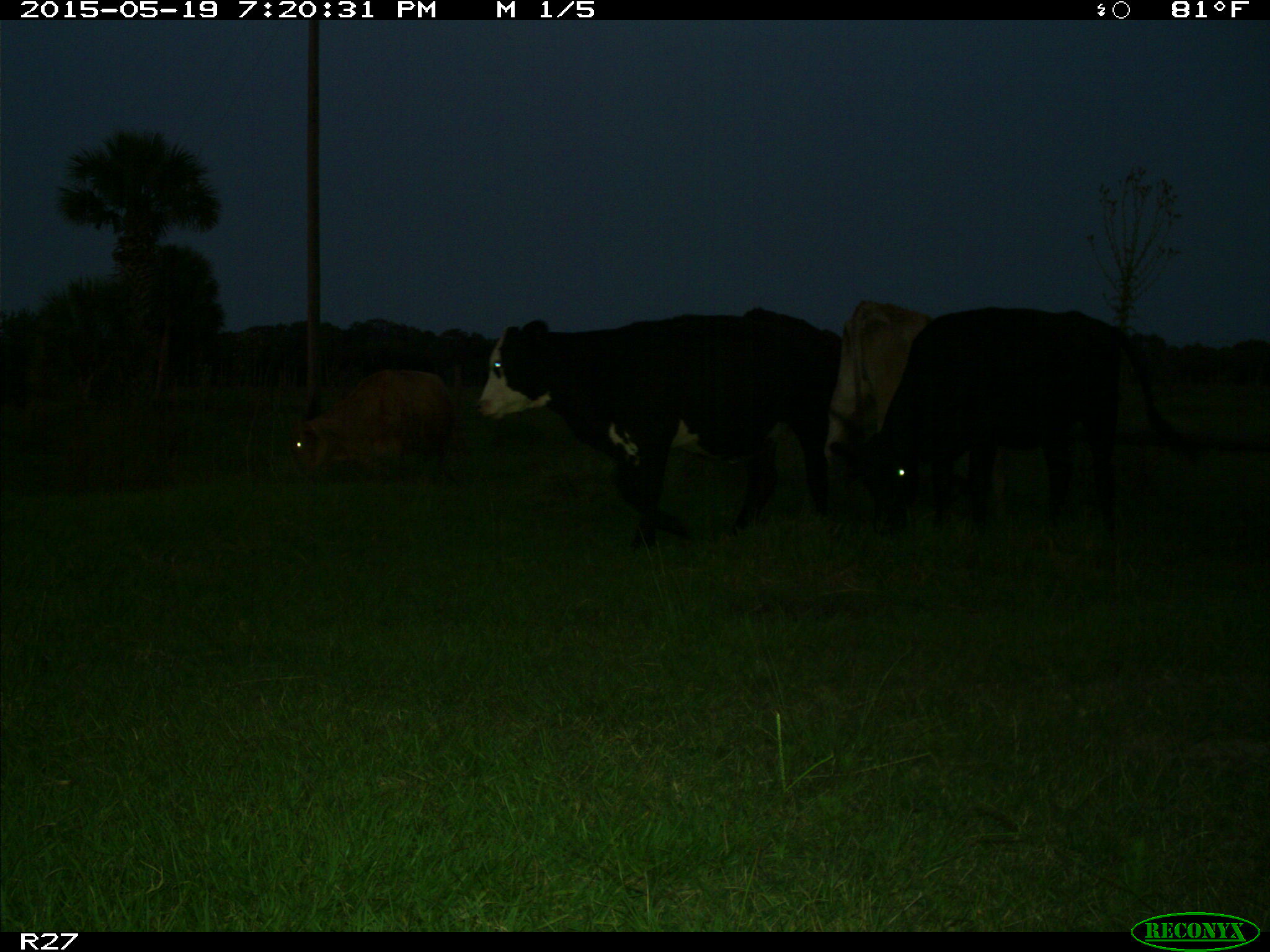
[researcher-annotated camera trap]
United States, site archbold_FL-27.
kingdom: Animalia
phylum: Chordata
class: Mammalia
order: Artiodactyla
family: Bovidae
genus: Bos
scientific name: Bos taurus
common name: domestic cow